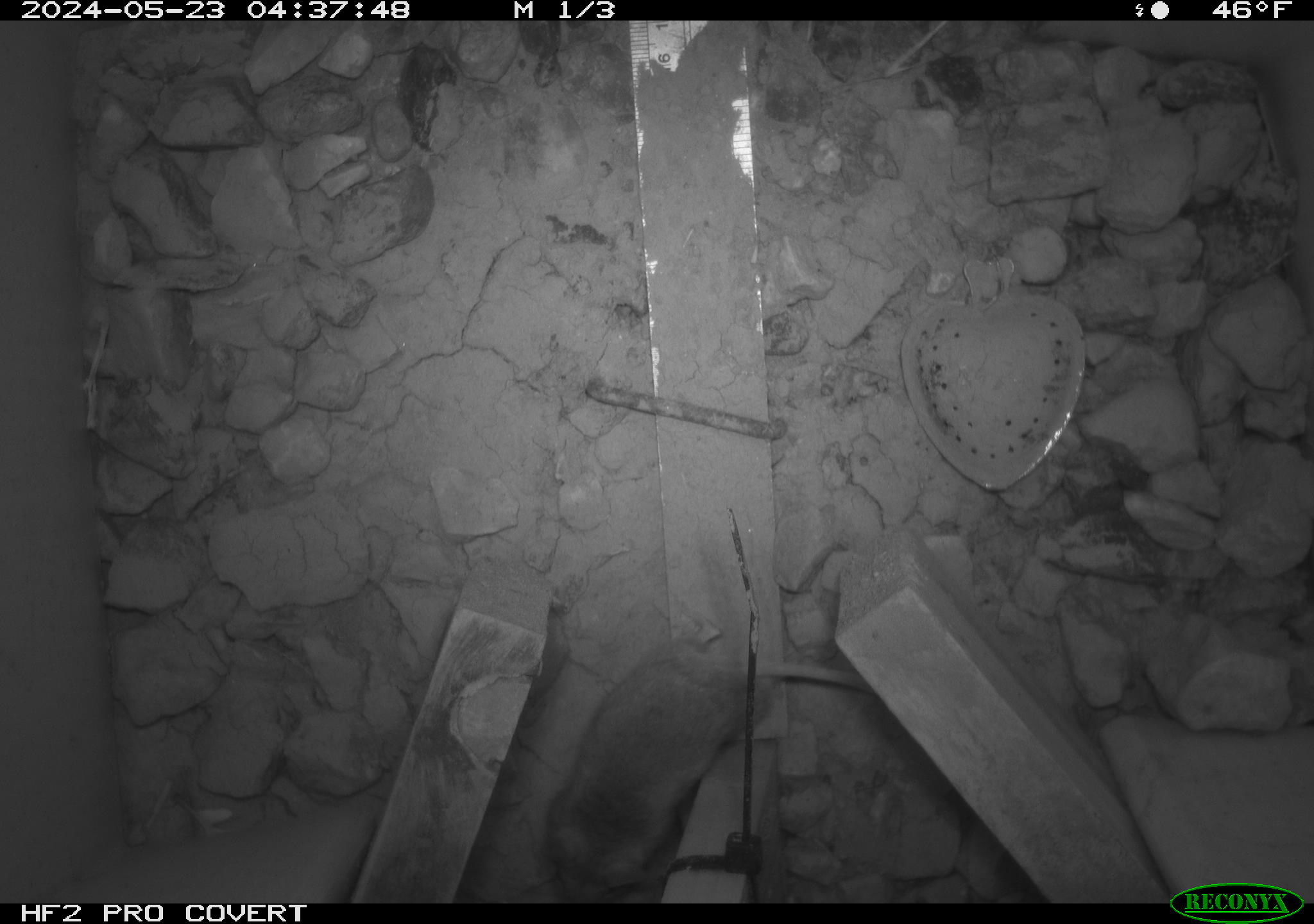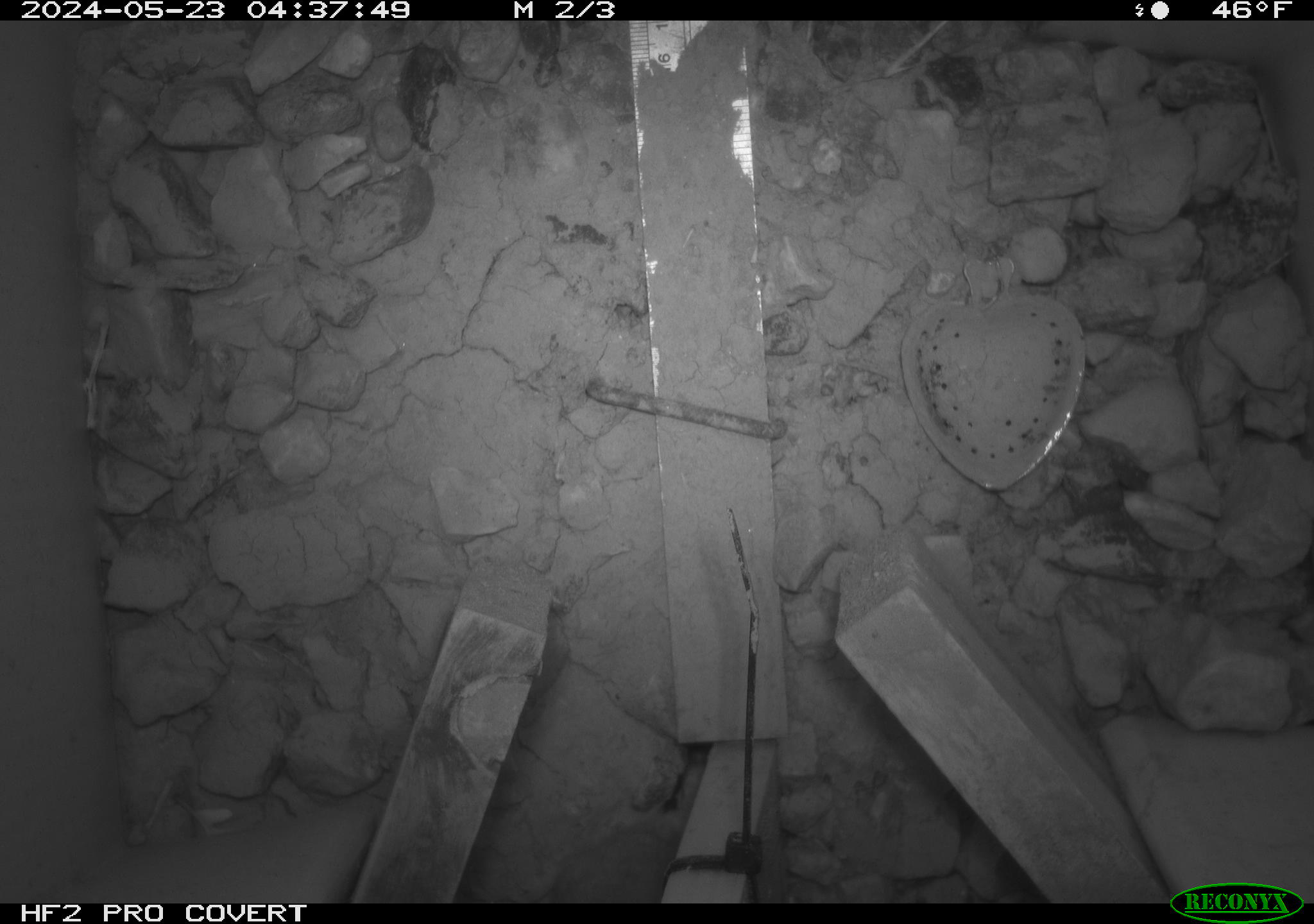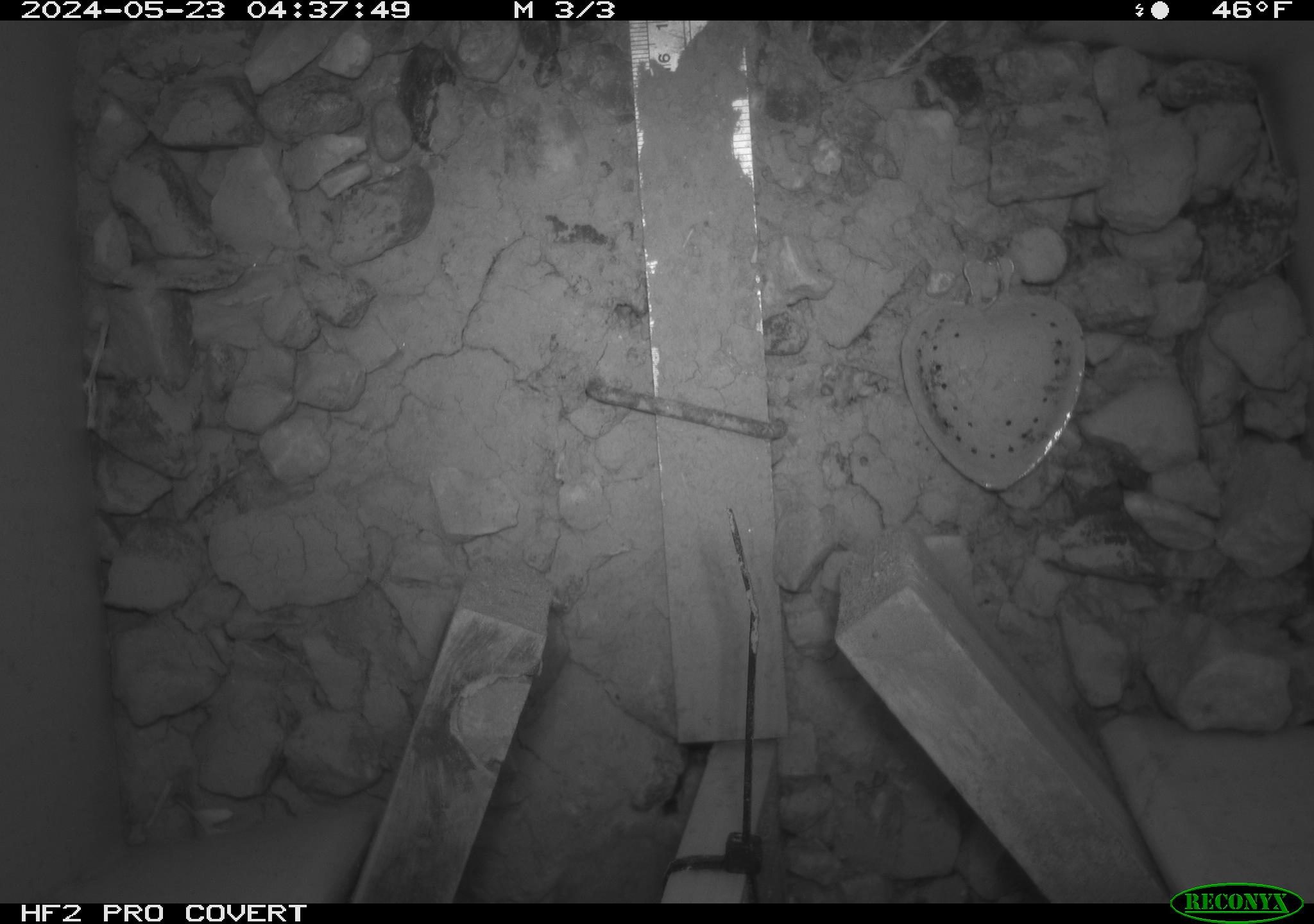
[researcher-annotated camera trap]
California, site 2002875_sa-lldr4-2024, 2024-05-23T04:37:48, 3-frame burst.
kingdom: Animalia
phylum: Chordata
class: Mammalia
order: Rodentia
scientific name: Rodentia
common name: rodent